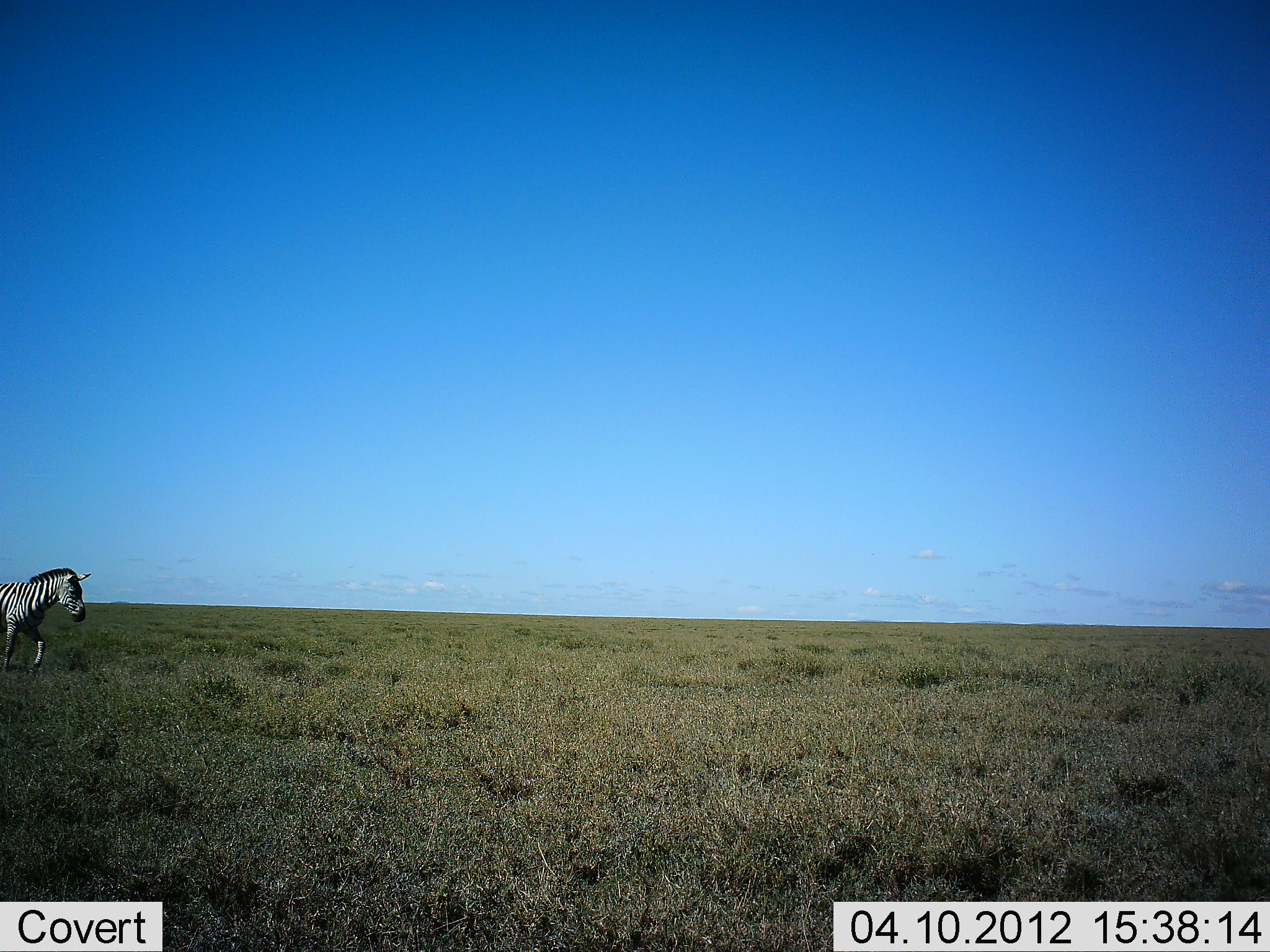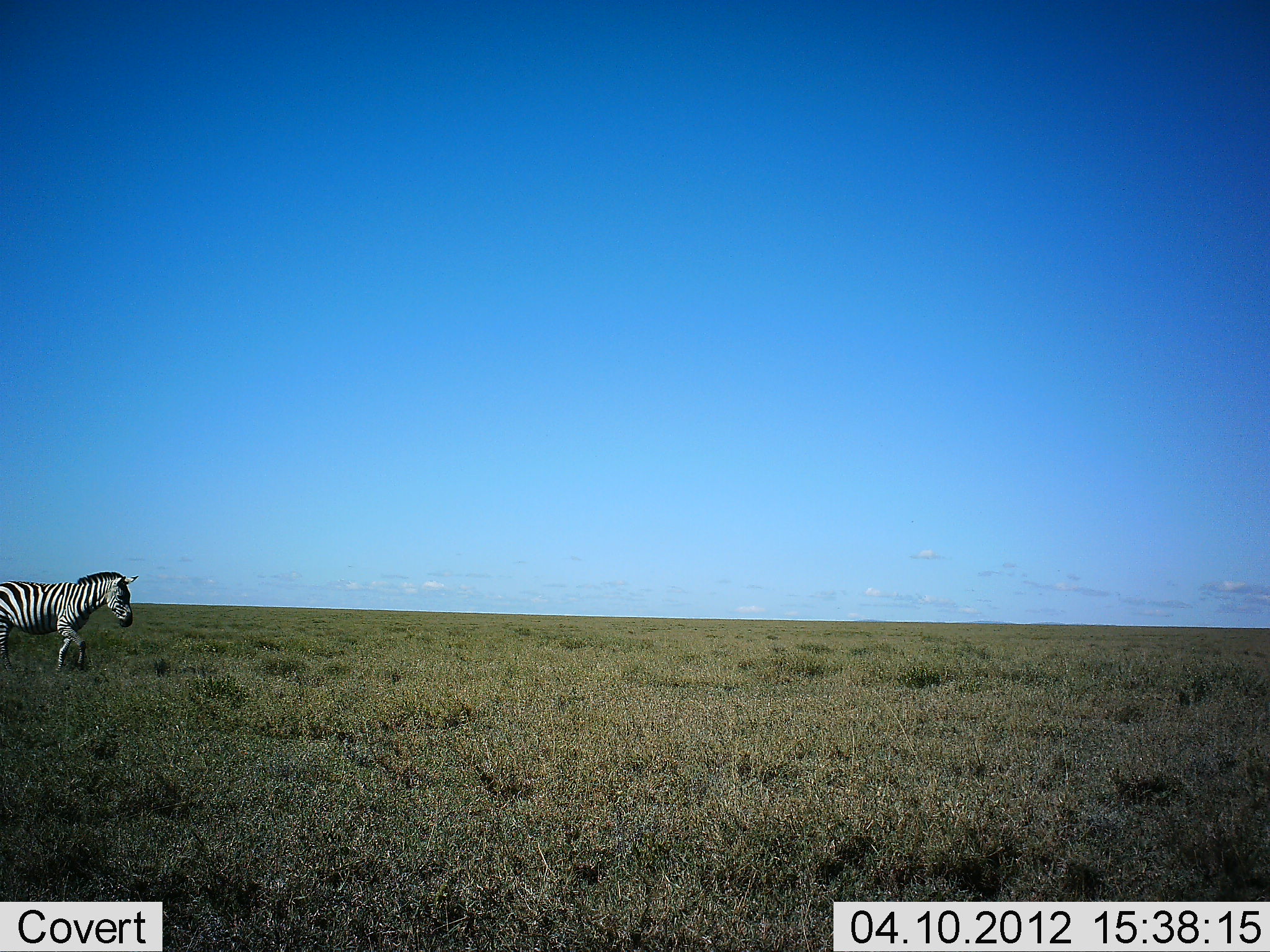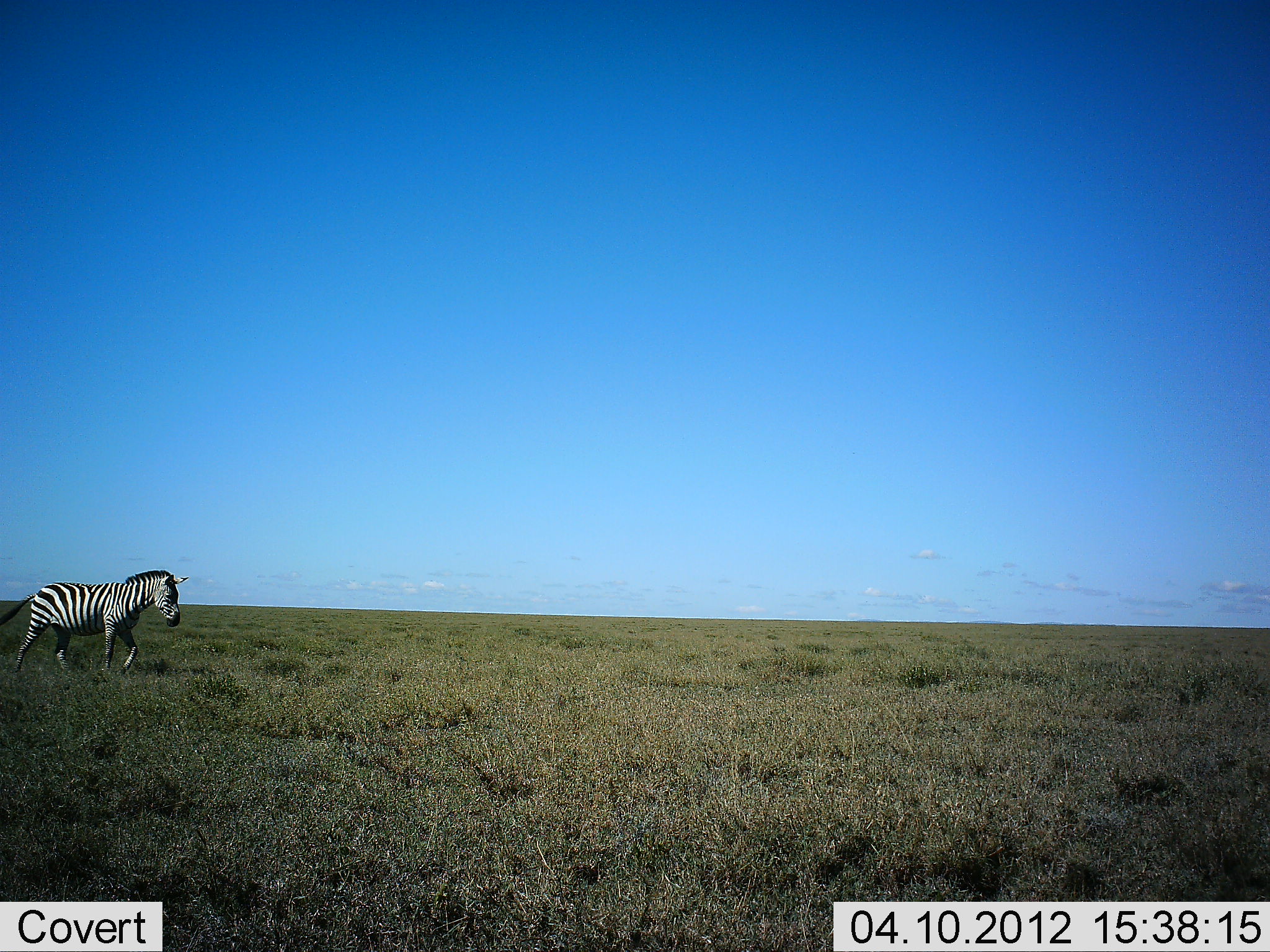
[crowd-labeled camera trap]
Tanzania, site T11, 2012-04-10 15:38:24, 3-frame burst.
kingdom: Animalia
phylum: Chordata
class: Mammalia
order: Perissodactyla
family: Equidae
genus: Equus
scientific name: Equus quagga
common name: plains zebra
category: zebra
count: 1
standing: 0%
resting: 0%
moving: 100%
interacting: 0%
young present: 0%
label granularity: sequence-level